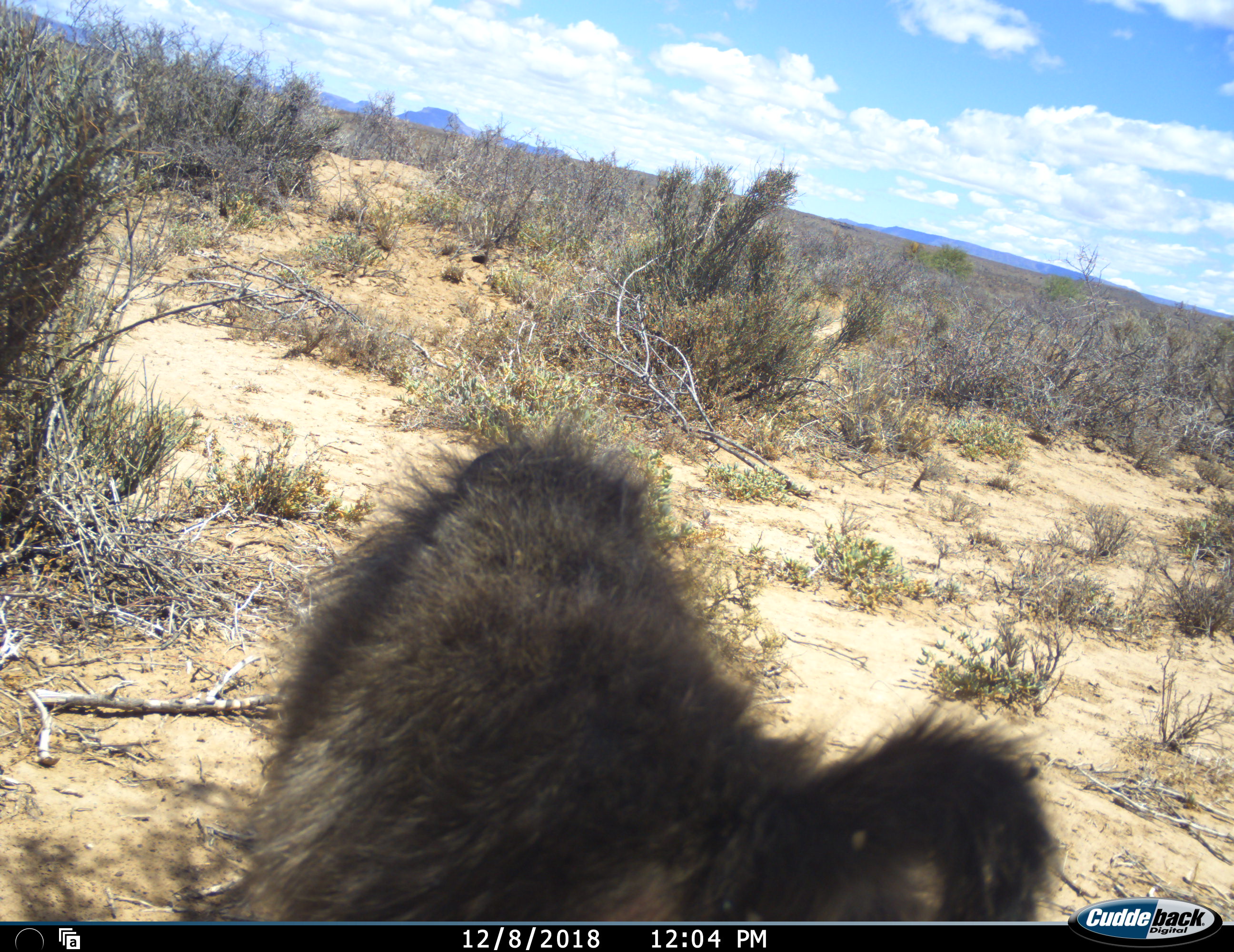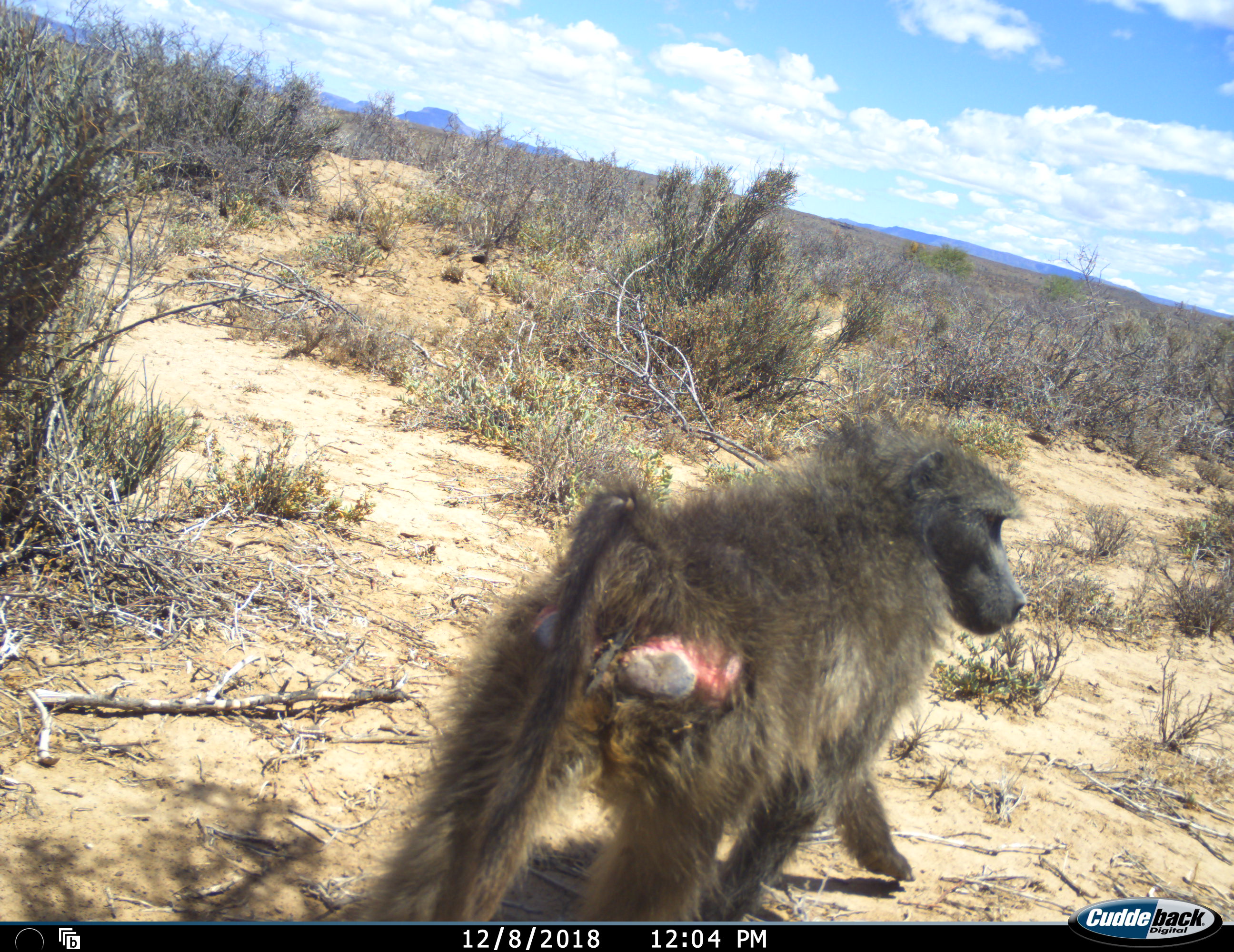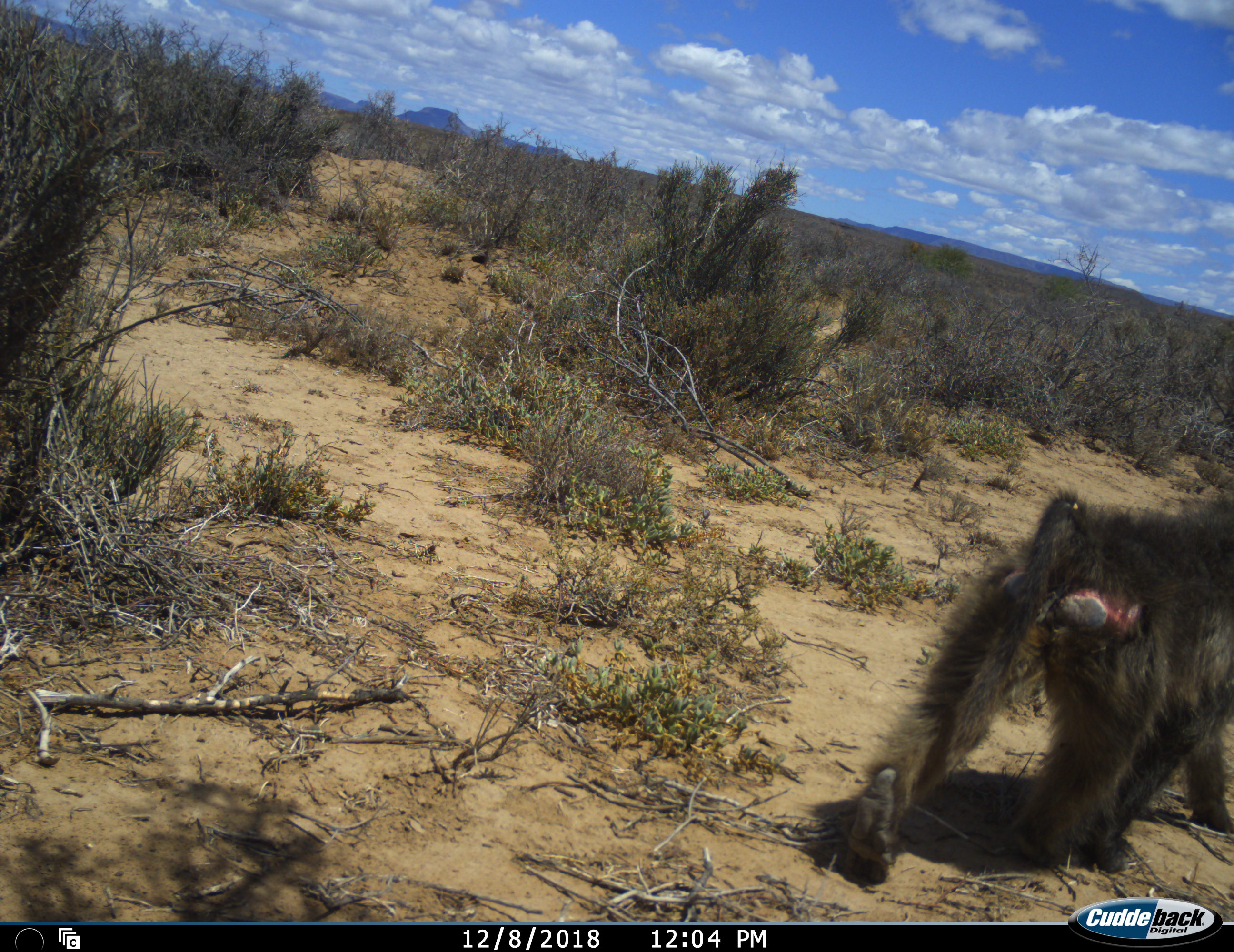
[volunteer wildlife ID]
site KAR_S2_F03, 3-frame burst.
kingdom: Animalia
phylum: Chordata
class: Mammalia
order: Primates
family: Cercopithecidae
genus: Papio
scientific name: Papio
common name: baboon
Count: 1.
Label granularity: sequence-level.